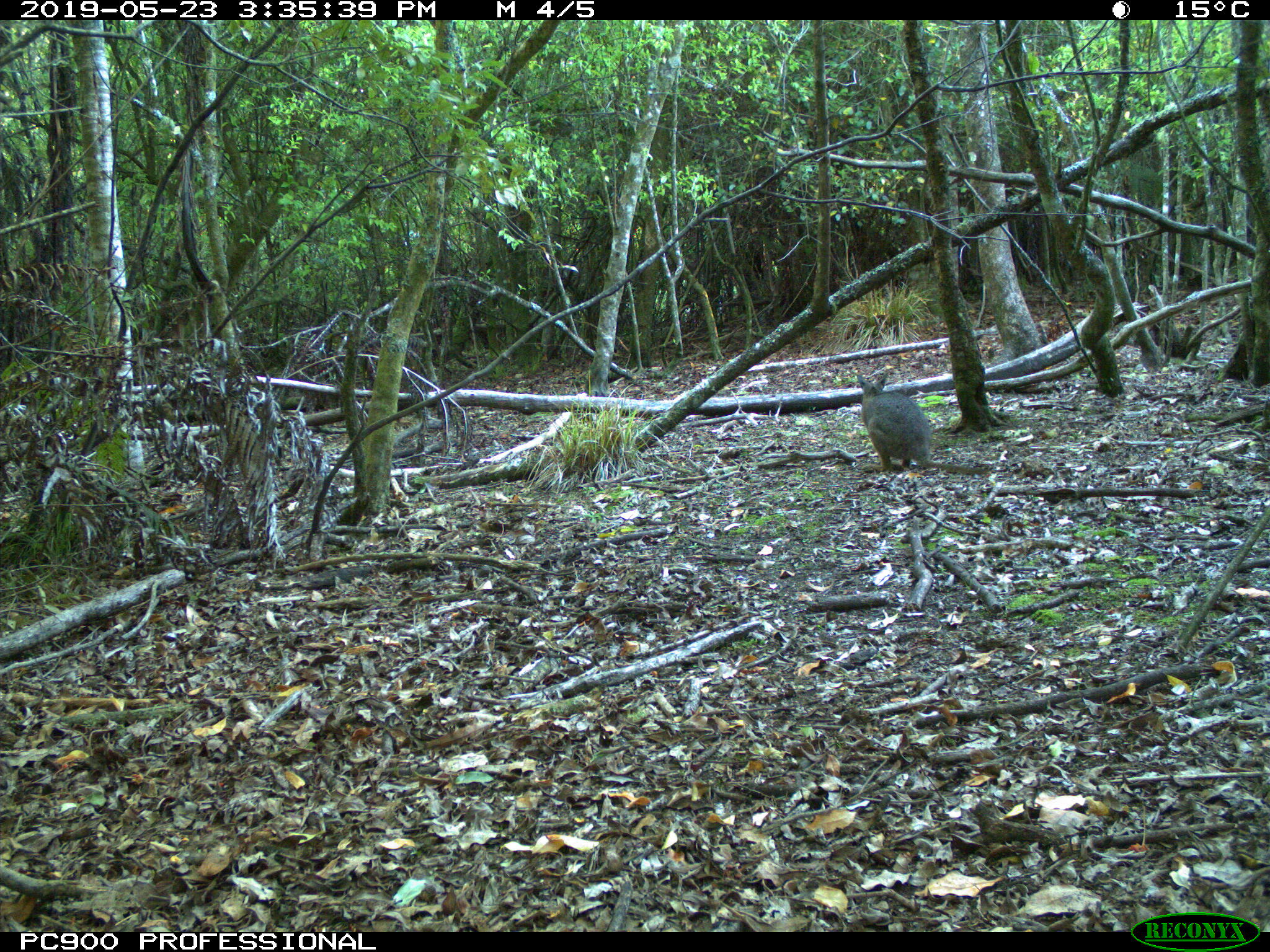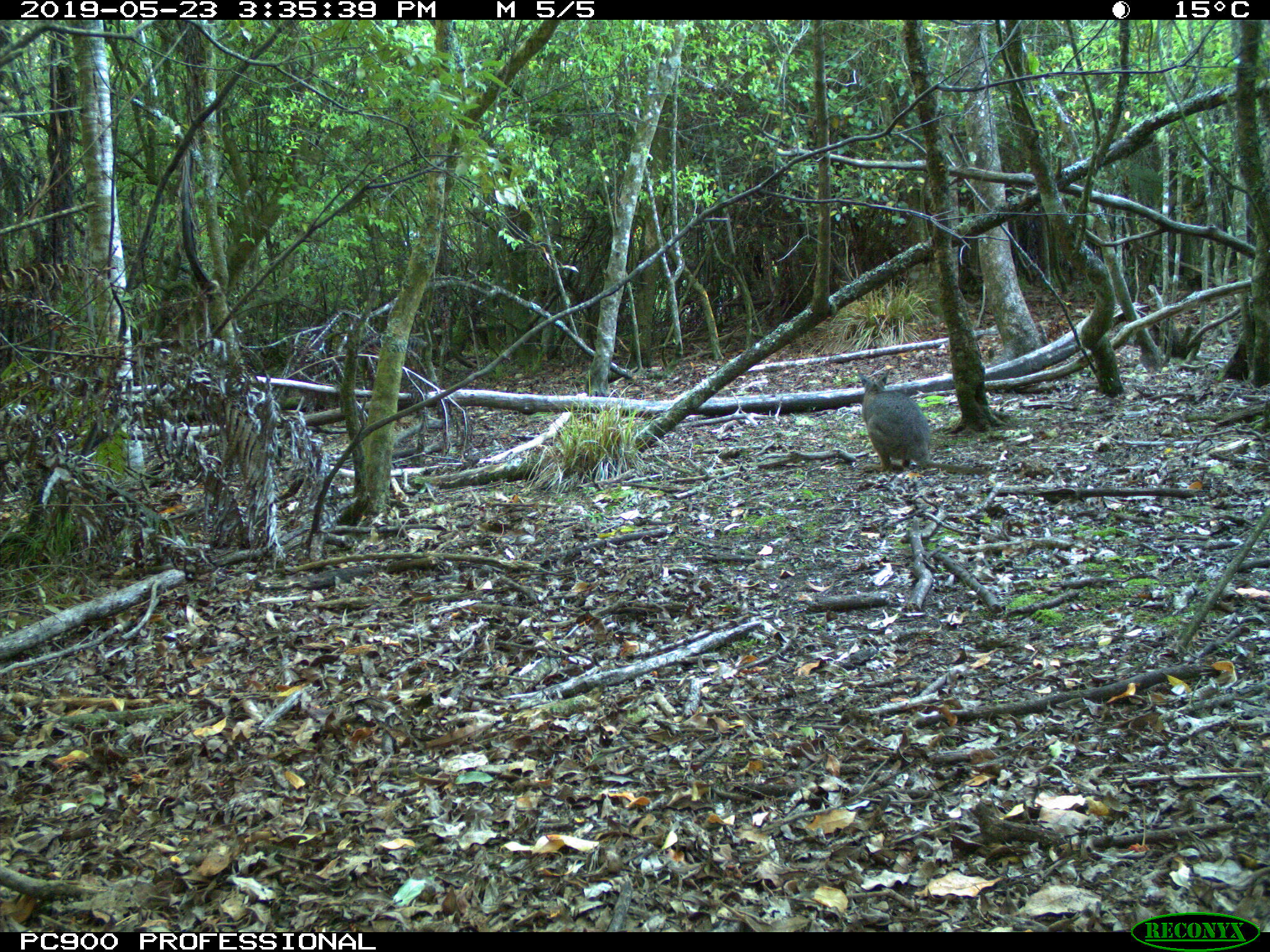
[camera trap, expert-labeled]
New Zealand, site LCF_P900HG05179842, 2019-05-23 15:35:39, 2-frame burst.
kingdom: Animalia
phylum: Chordata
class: Mammalia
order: Diprotodontia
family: Macropodidae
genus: Notamacropus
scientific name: Notamacropus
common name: wallaby